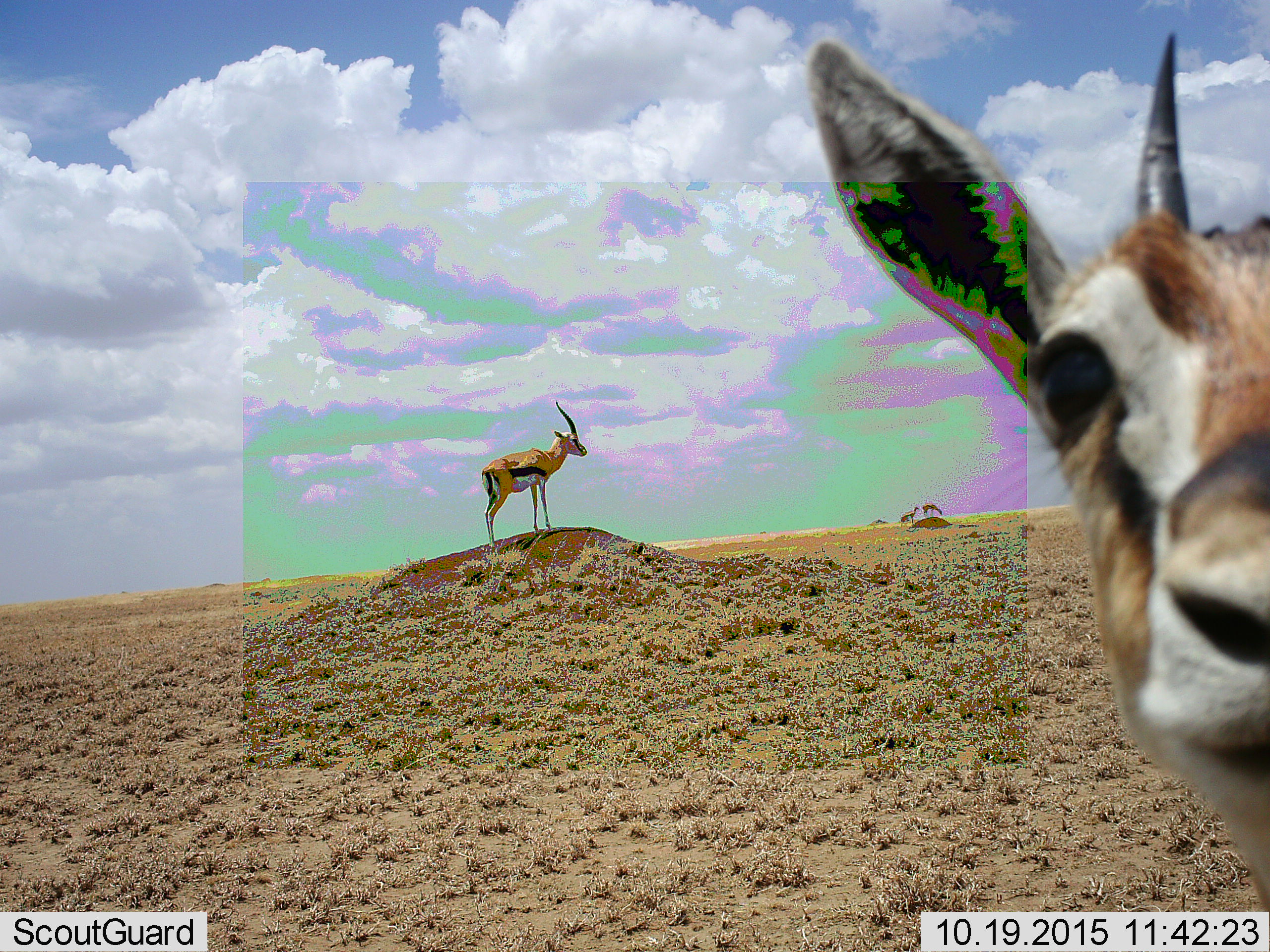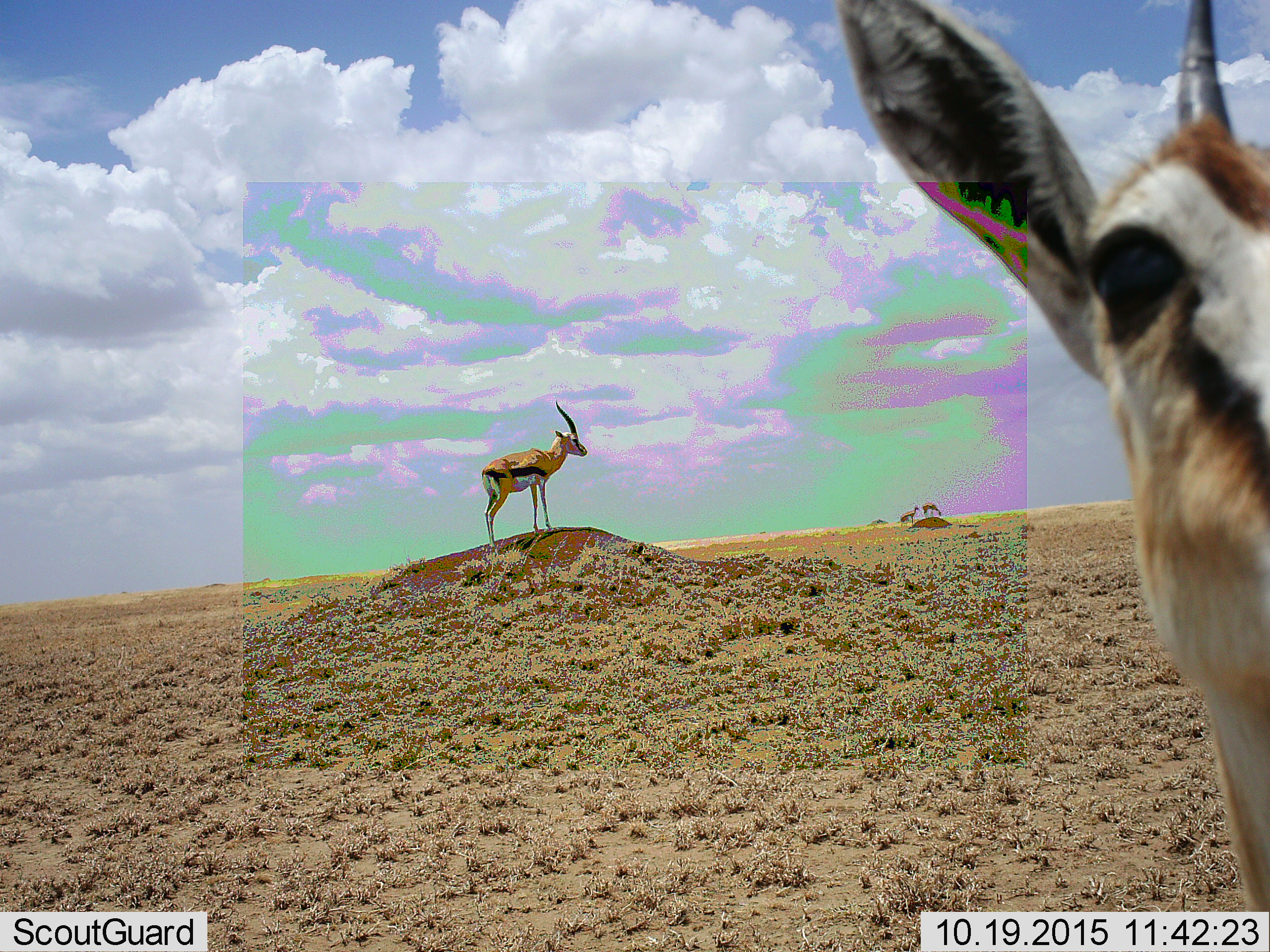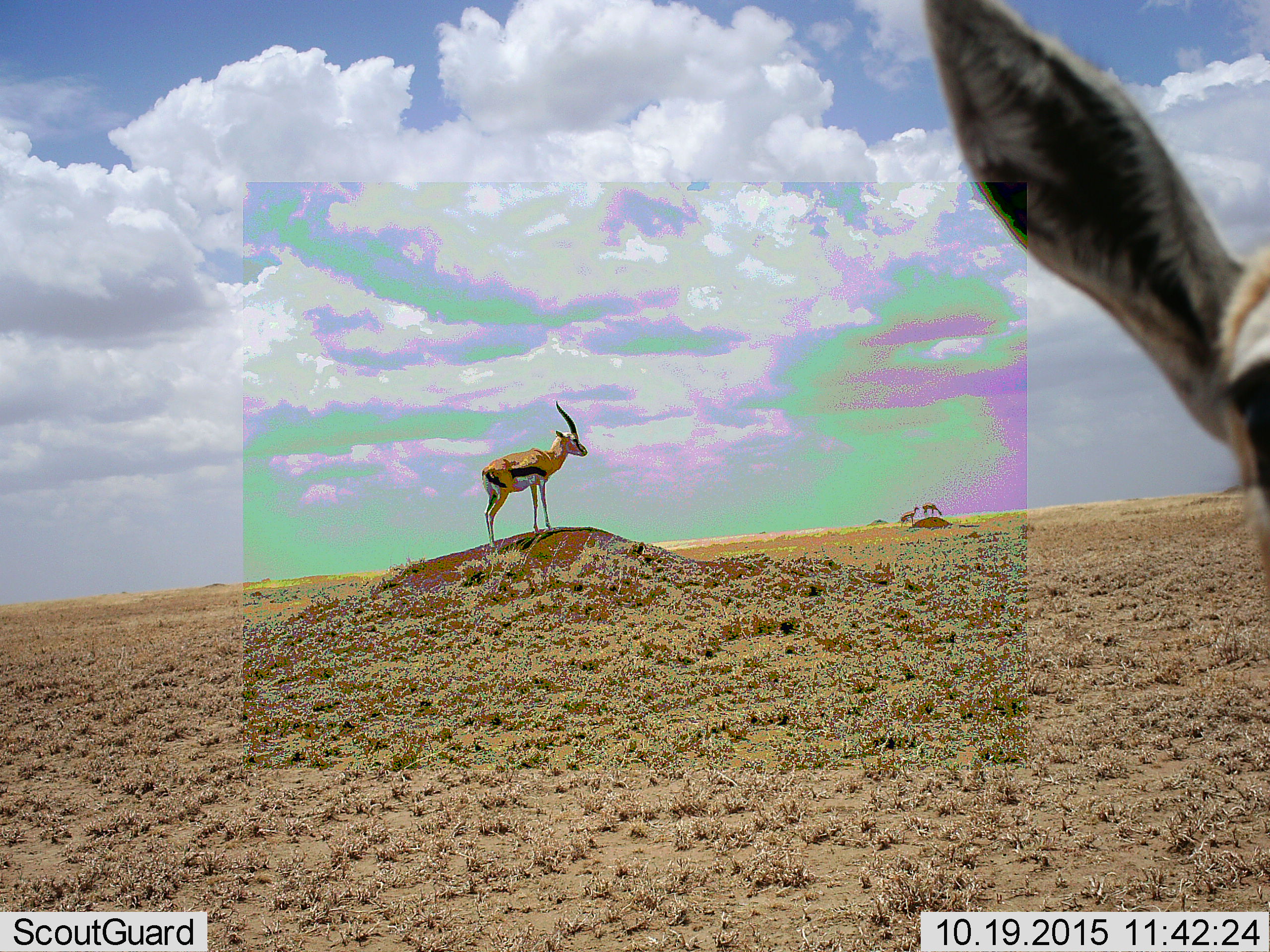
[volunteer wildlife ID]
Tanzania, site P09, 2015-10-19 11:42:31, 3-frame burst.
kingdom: Animalia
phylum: Chordata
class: Mammalia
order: Artiodactyla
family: Bovidae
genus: Eudorcas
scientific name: Eudorcas thomsonii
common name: thomson's gazelle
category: gazellethomsons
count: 4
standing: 100%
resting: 0%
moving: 29%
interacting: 0%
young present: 0%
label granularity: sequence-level